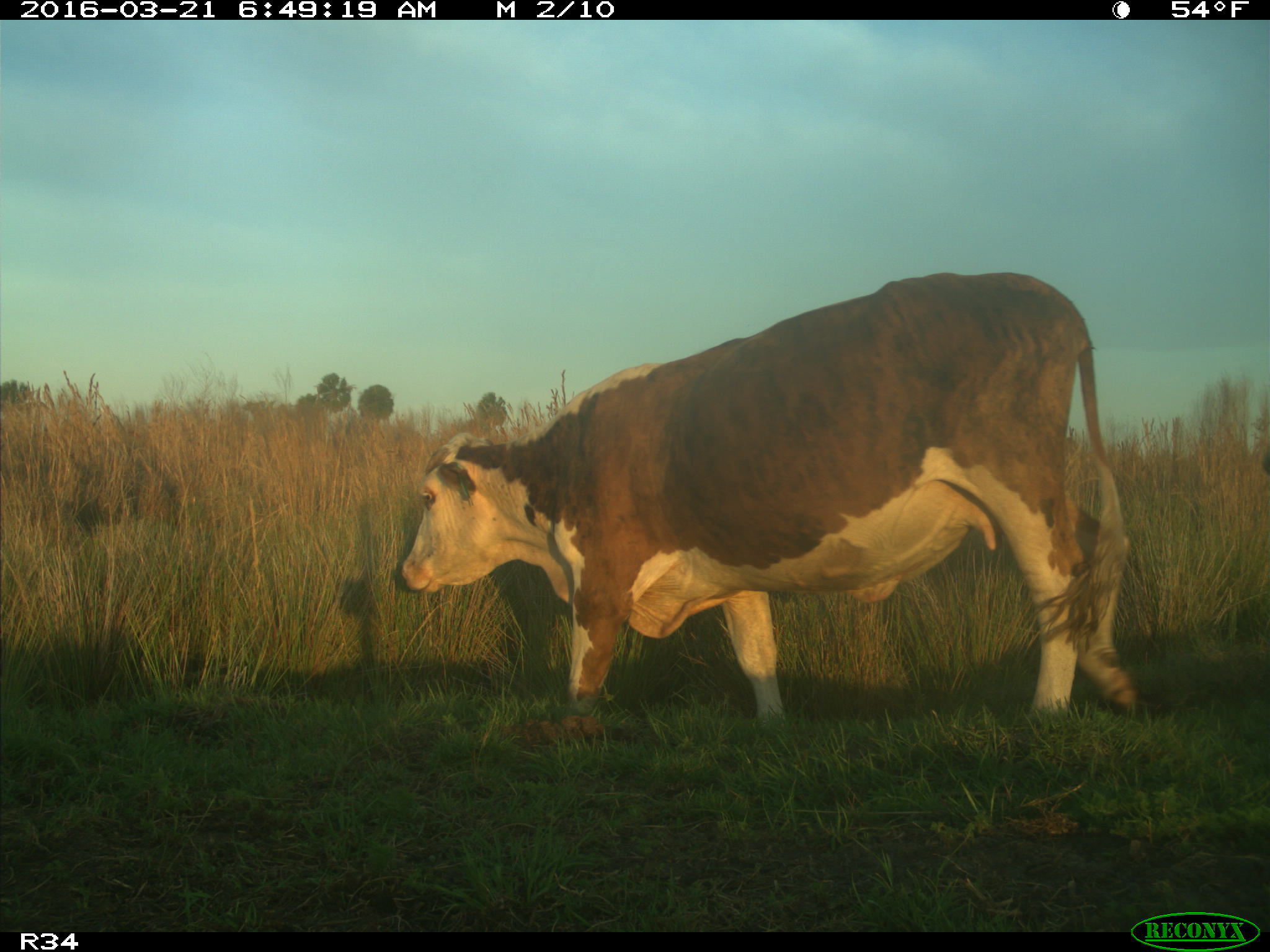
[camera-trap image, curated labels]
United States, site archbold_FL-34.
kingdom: Animalia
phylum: Chordata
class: Mammalia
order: Artiodactyla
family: Bovidae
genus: Bos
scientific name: Bos taurus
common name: domestic cow